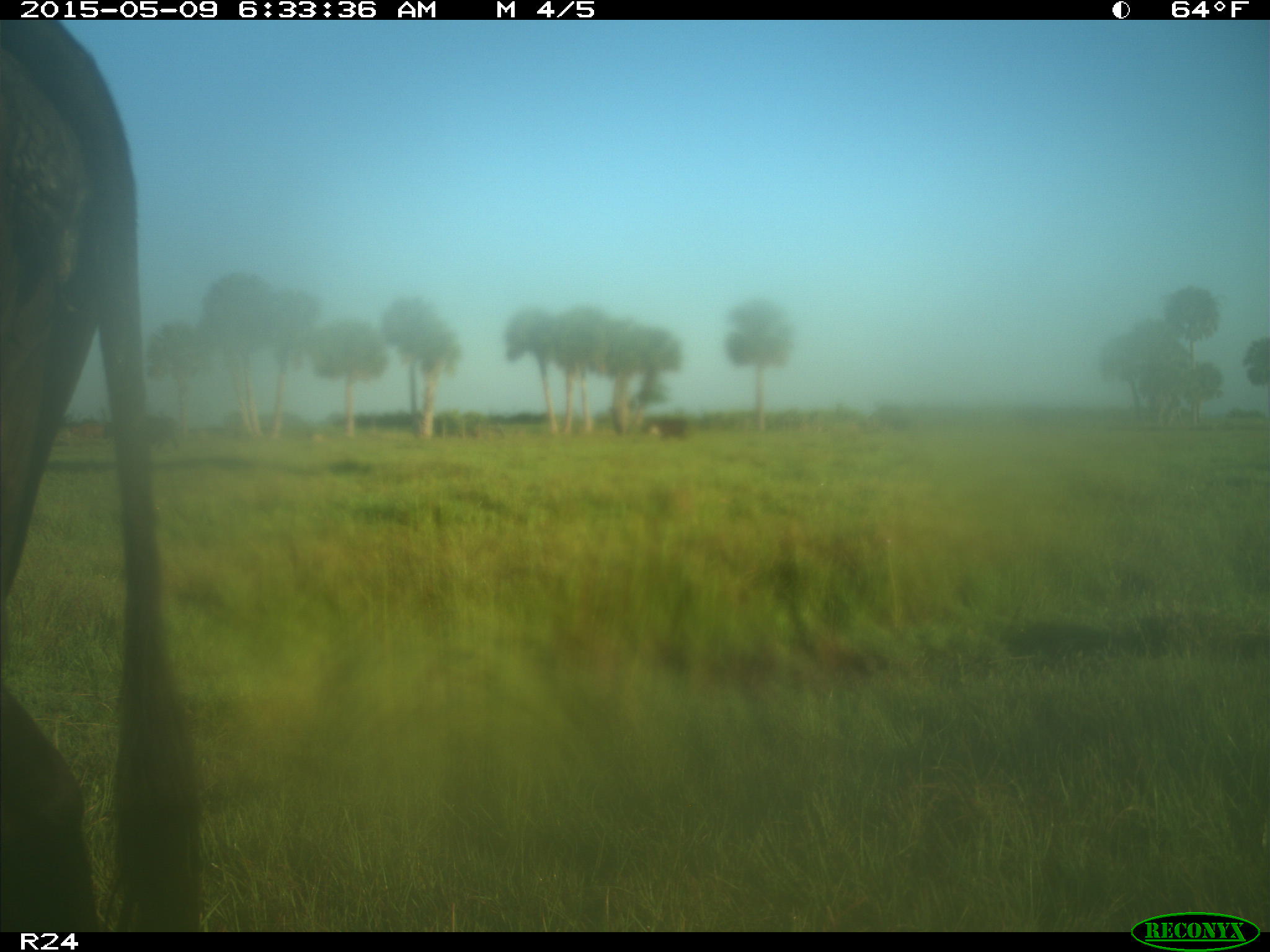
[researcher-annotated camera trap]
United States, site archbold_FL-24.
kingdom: Animalia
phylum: Chordata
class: Mammalia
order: Artiodactyla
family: Bovidae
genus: Bos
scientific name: Bos taurus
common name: domestic cow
Bos taurus (domestic cow).